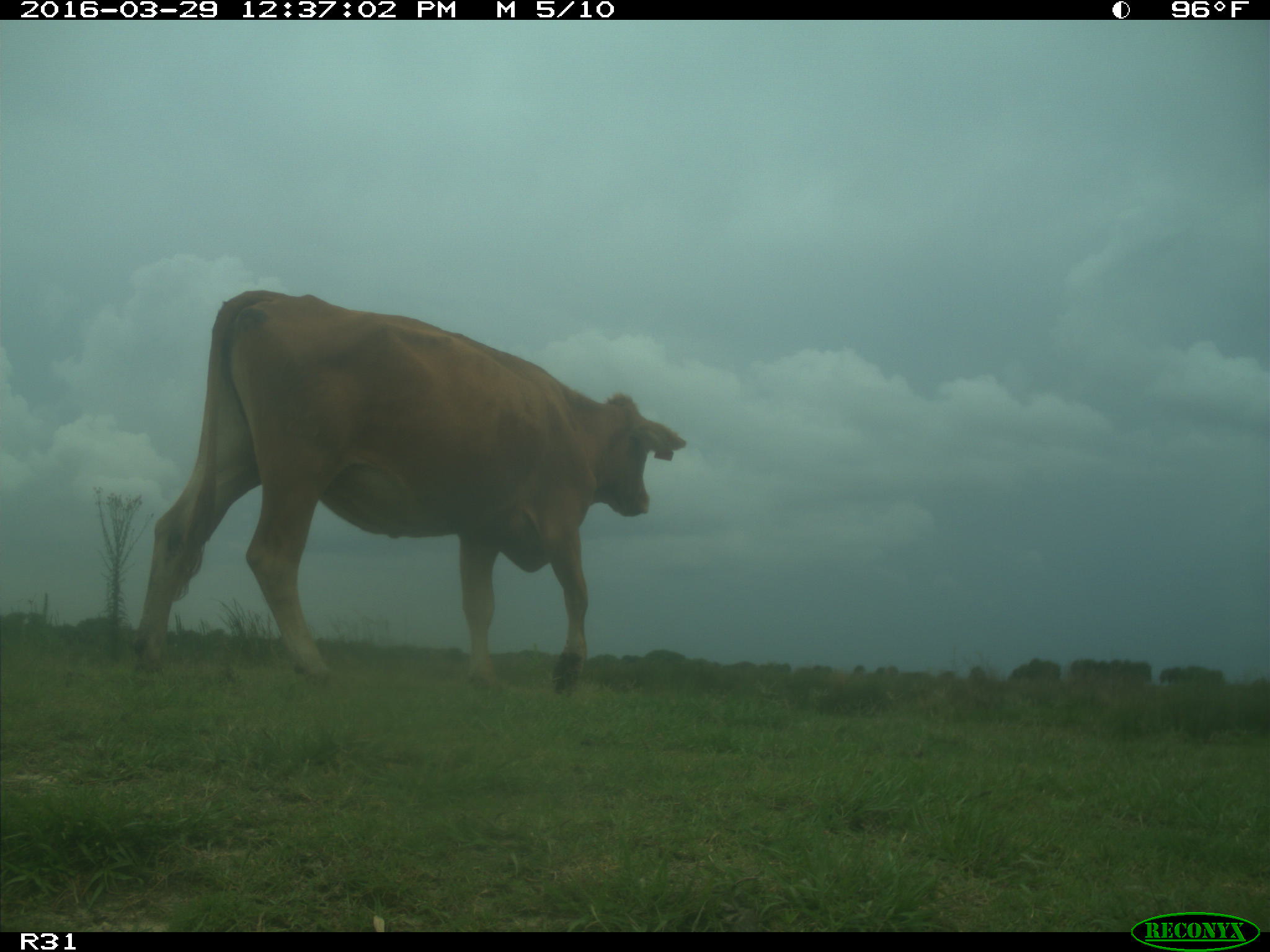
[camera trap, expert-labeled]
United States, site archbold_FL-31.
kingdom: Animalia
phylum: Chordata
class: Mammalia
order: Artiodactyla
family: Bovidae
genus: Bos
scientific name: Bos taurus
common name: domestic cow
Bos taurus (domestic cow).